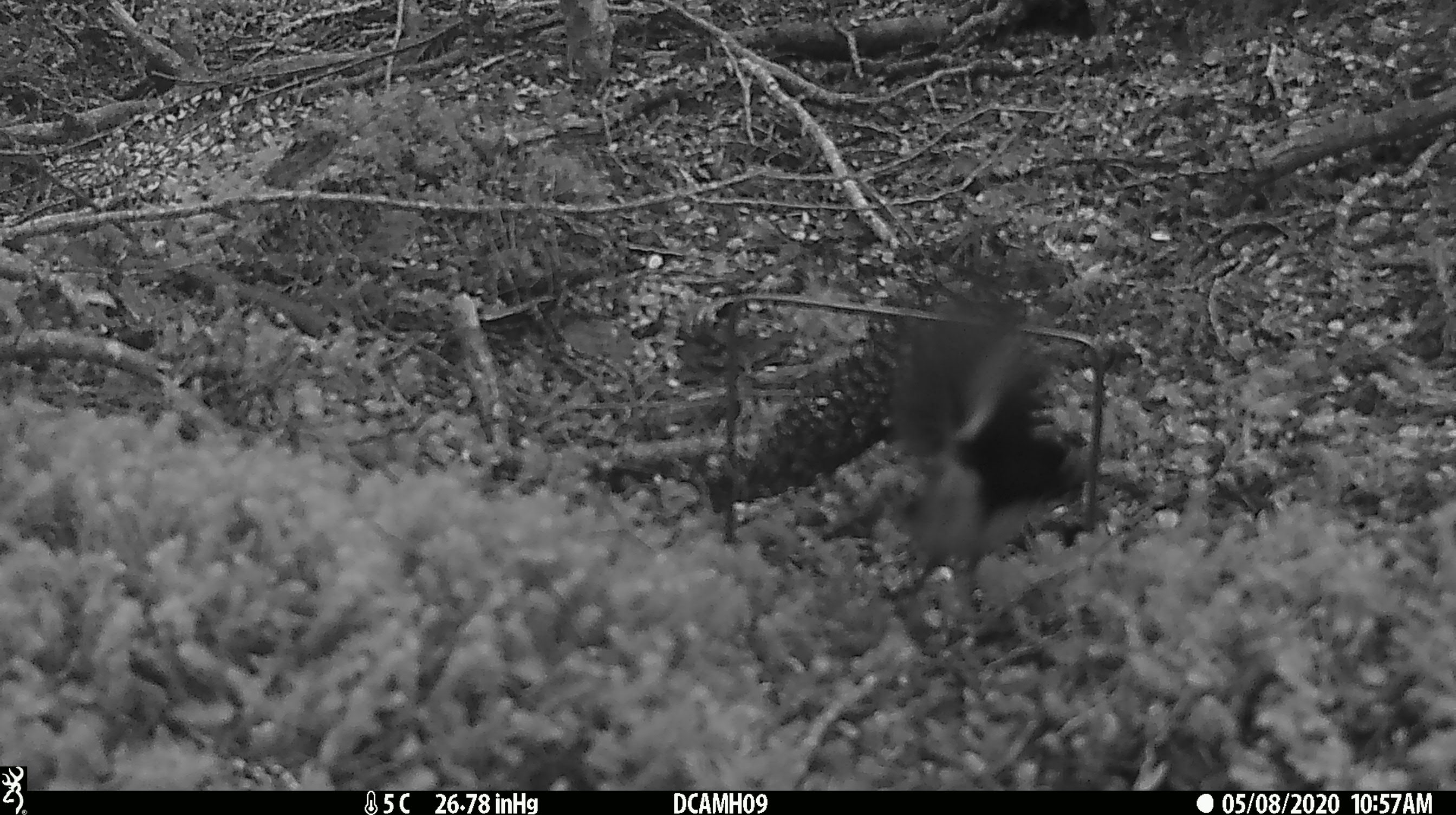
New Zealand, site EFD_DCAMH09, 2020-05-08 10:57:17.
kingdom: Animalia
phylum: Chordata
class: Aves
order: Passeriformes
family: Petroicidae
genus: Petroica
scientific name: Petroica macrocephala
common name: tomtit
Tomtit (Petroica macrocephala).